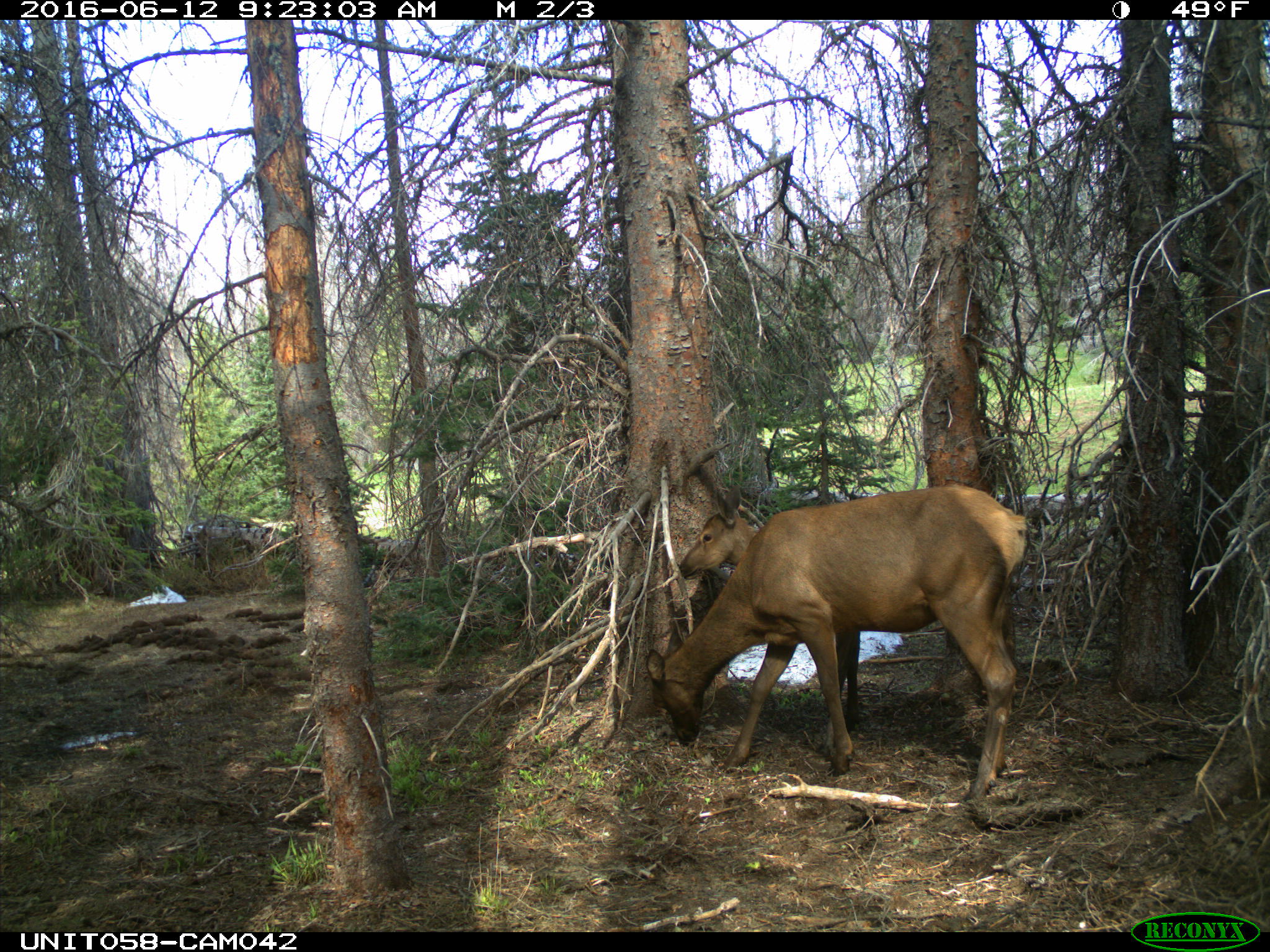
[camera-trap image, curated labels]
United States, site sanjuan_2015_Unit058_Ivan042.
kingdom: Animalia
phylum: Chordata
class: Mammalia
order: Artiodactyla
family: Cervidae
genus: Cervus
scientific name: Cervus elaphus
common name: red deer